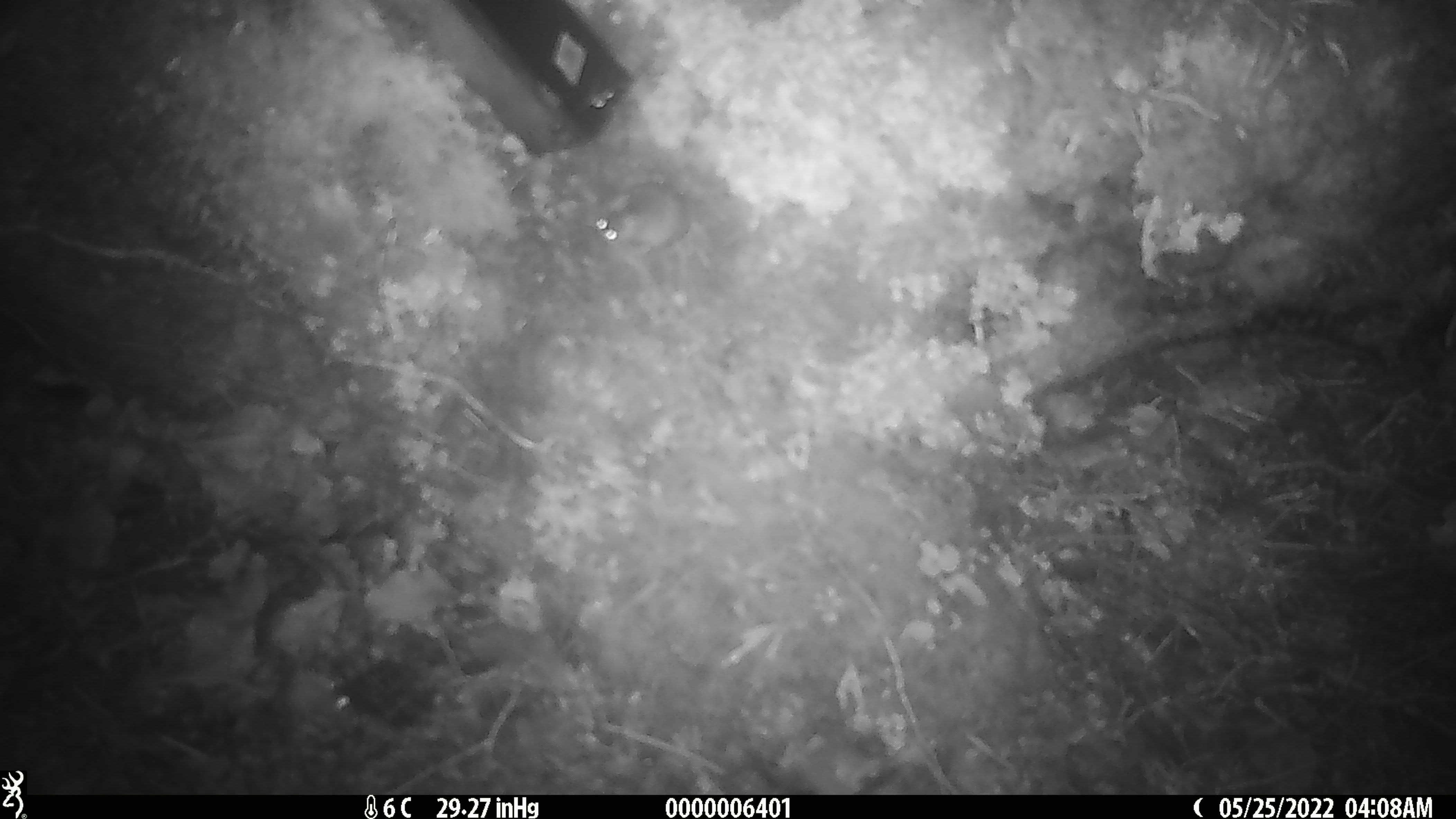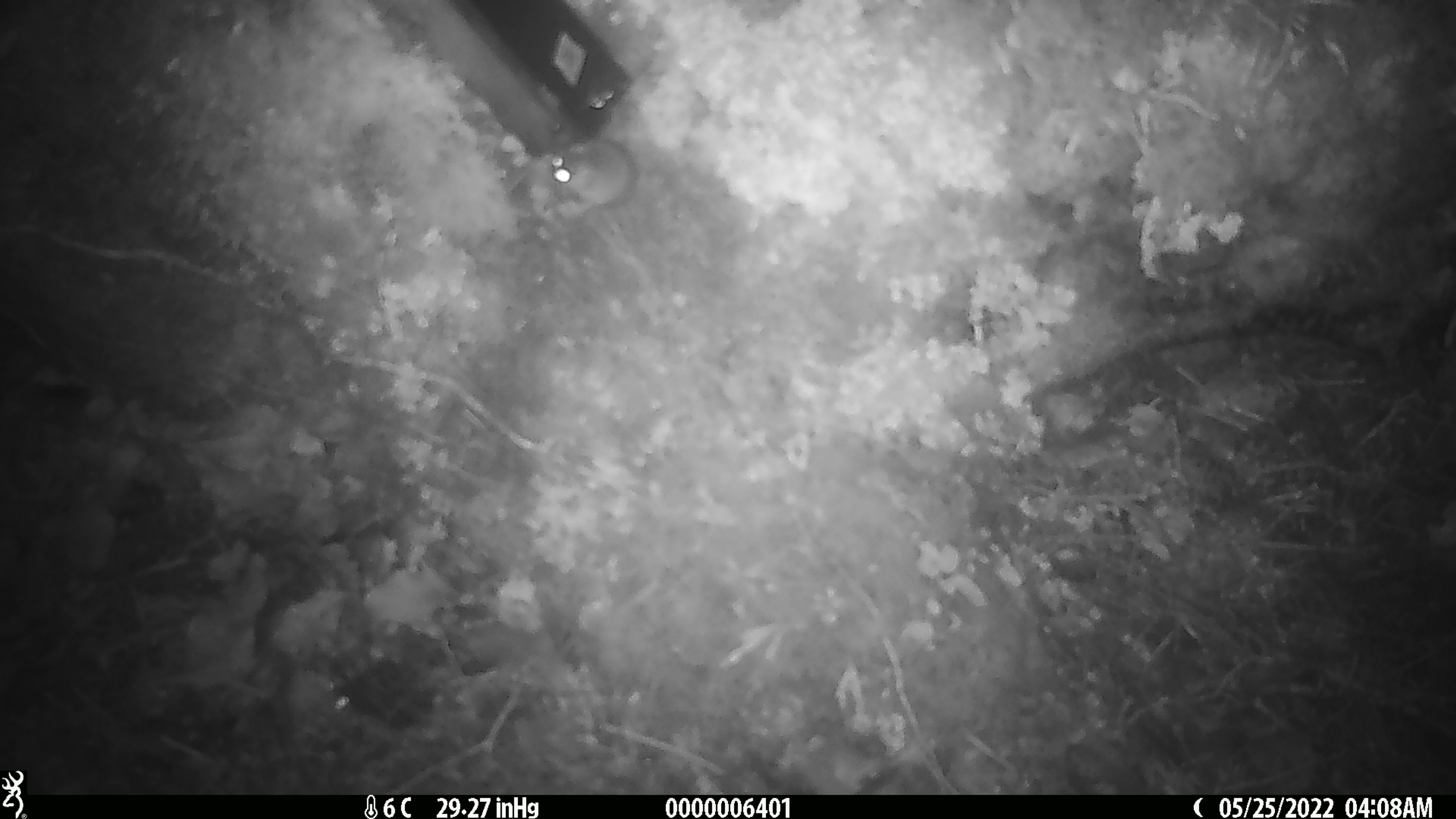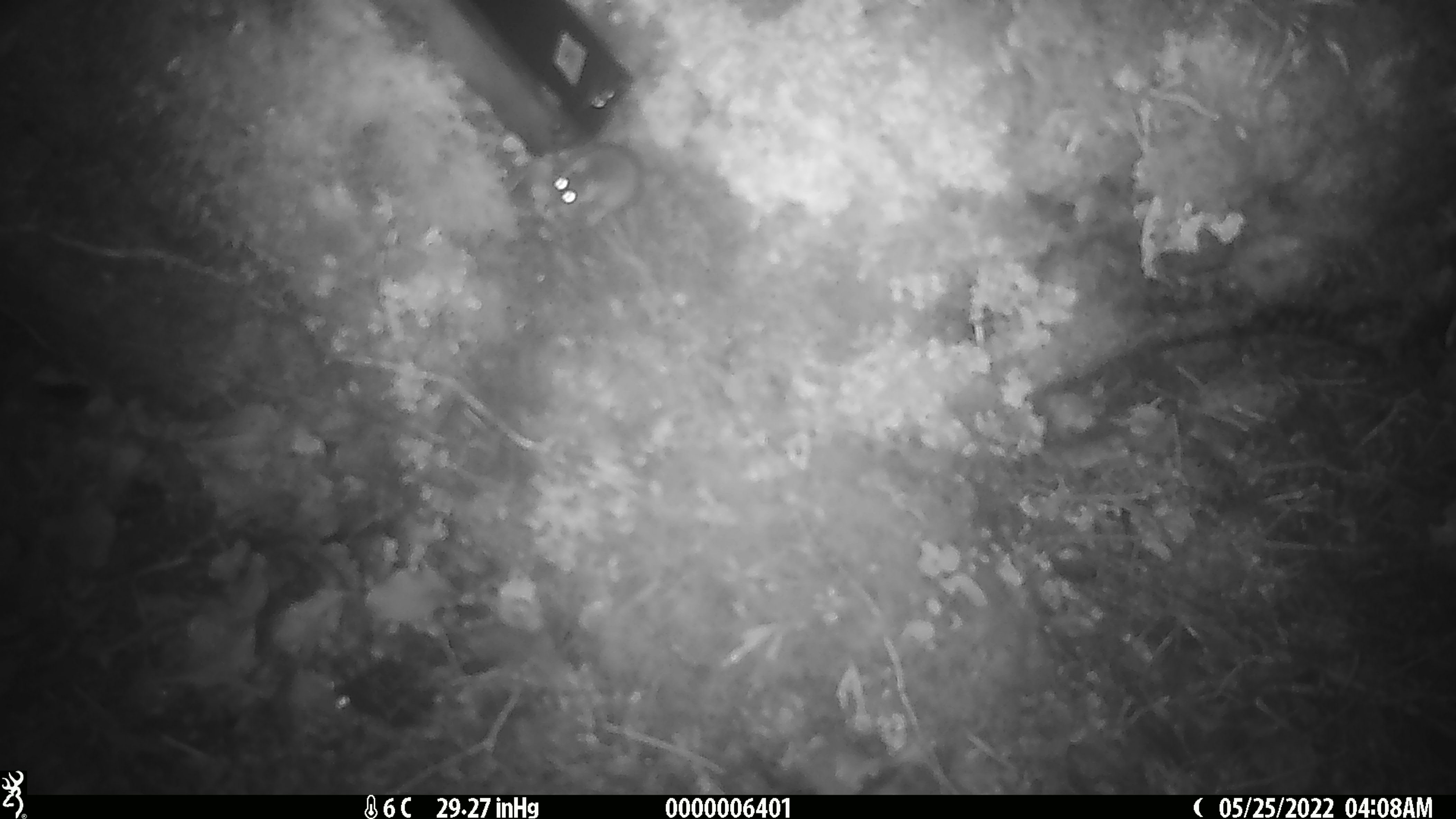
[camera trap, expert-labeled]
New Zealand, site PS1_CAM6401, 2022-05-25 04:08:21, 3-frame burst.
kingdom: Animalia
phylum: Chordata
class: Mammalia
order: Rodentia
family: Muridae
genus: Mus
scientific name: Mus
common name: mouse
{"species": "mouse (Mus)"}